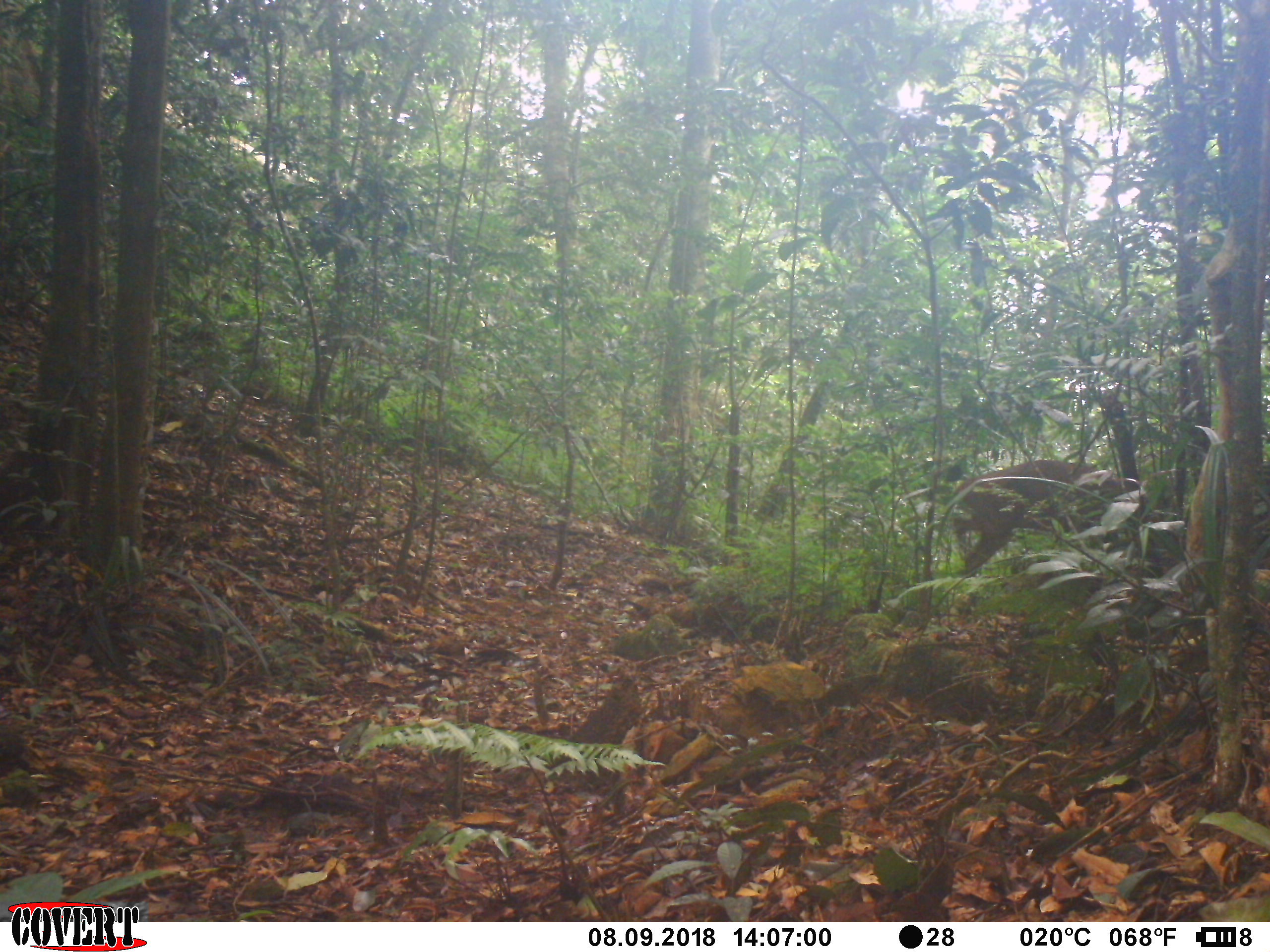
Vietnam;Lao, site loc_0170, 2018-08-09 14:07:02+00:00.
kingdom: Animalia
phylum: Chordata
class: Mammalia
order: Artiodactyla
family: Cervidae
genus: Muntiacus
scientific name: Muntiacus vuquangensis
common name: large-antlered muntjac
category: large antlered muntjac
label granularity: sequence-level